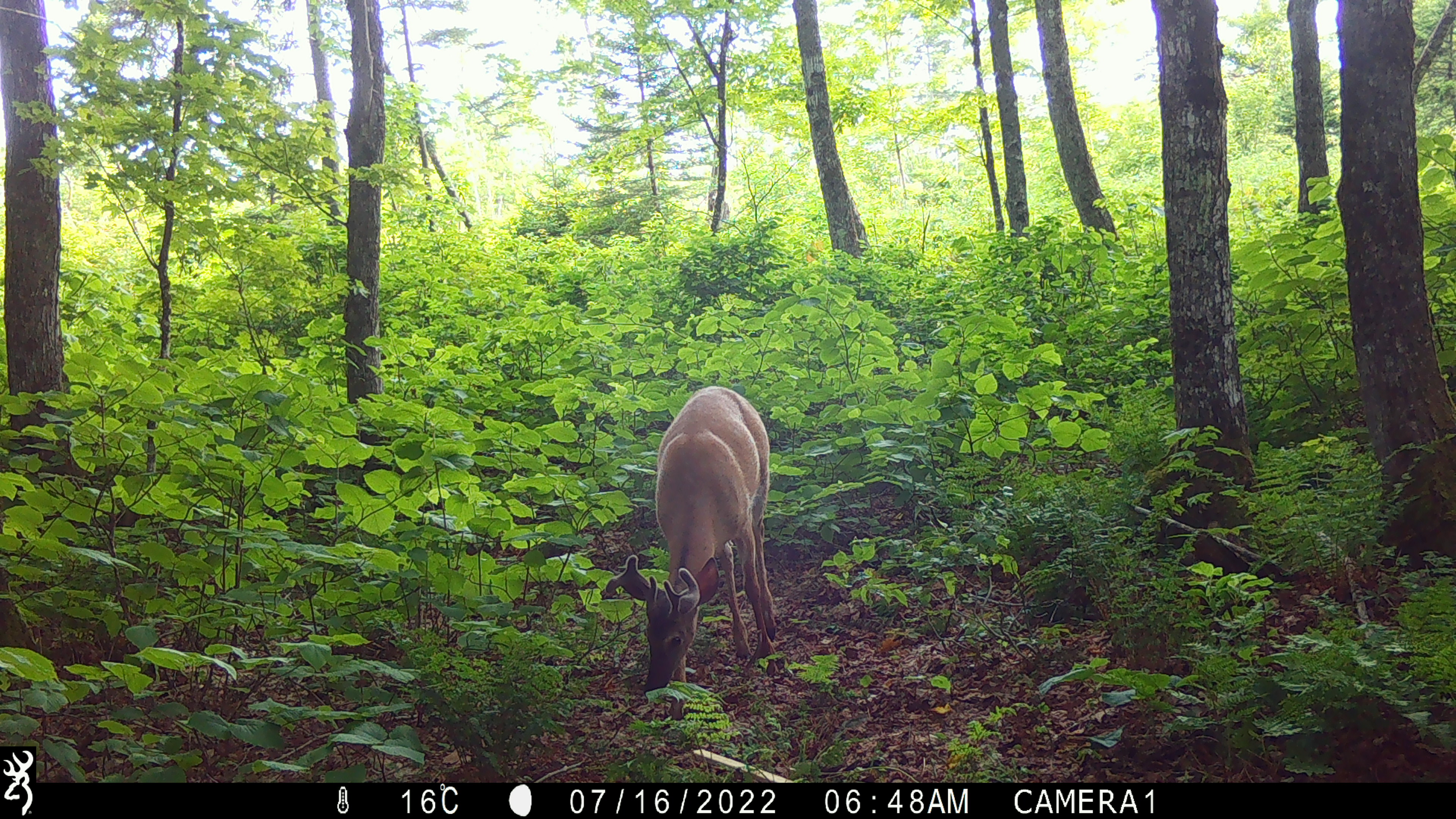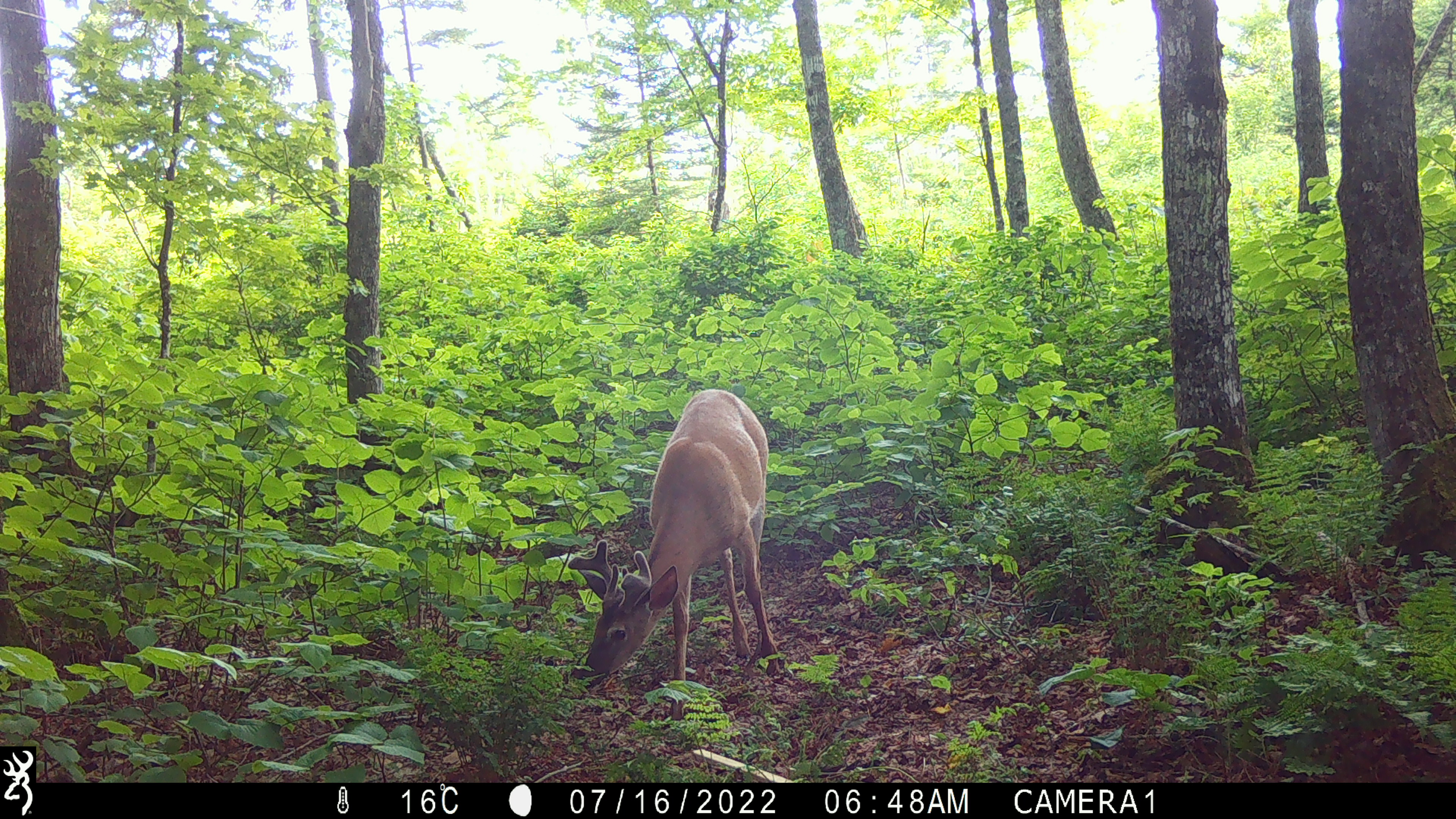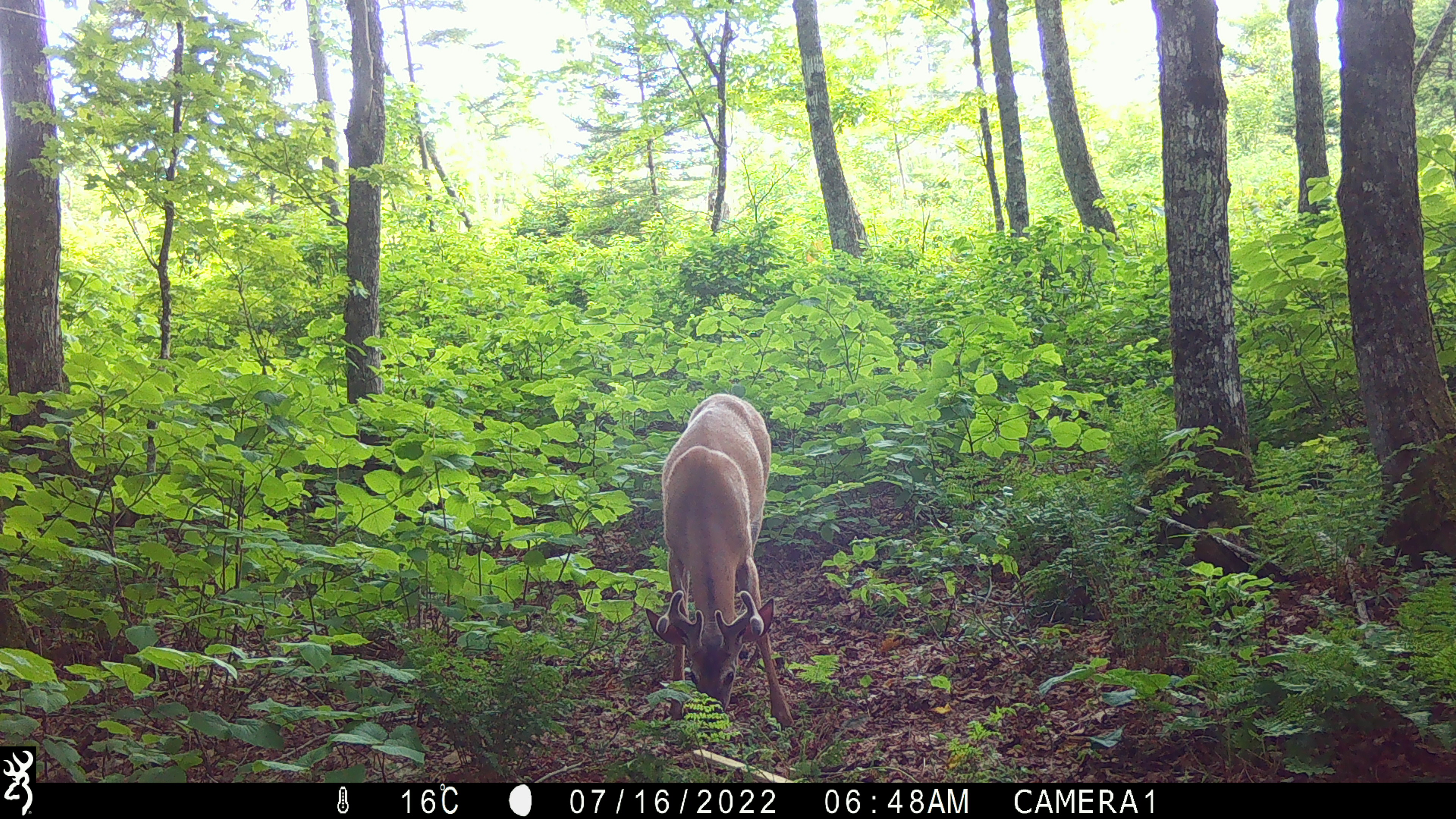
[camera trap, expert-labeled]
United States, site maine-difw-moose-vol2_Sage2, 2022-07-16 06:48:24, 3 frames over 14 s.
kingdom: Animalia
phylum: Chordata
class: Mammalia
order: Artiodactyla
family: Cervidae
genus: Odocoileus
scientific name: Odocoileus virginianus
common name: white-tailed deer